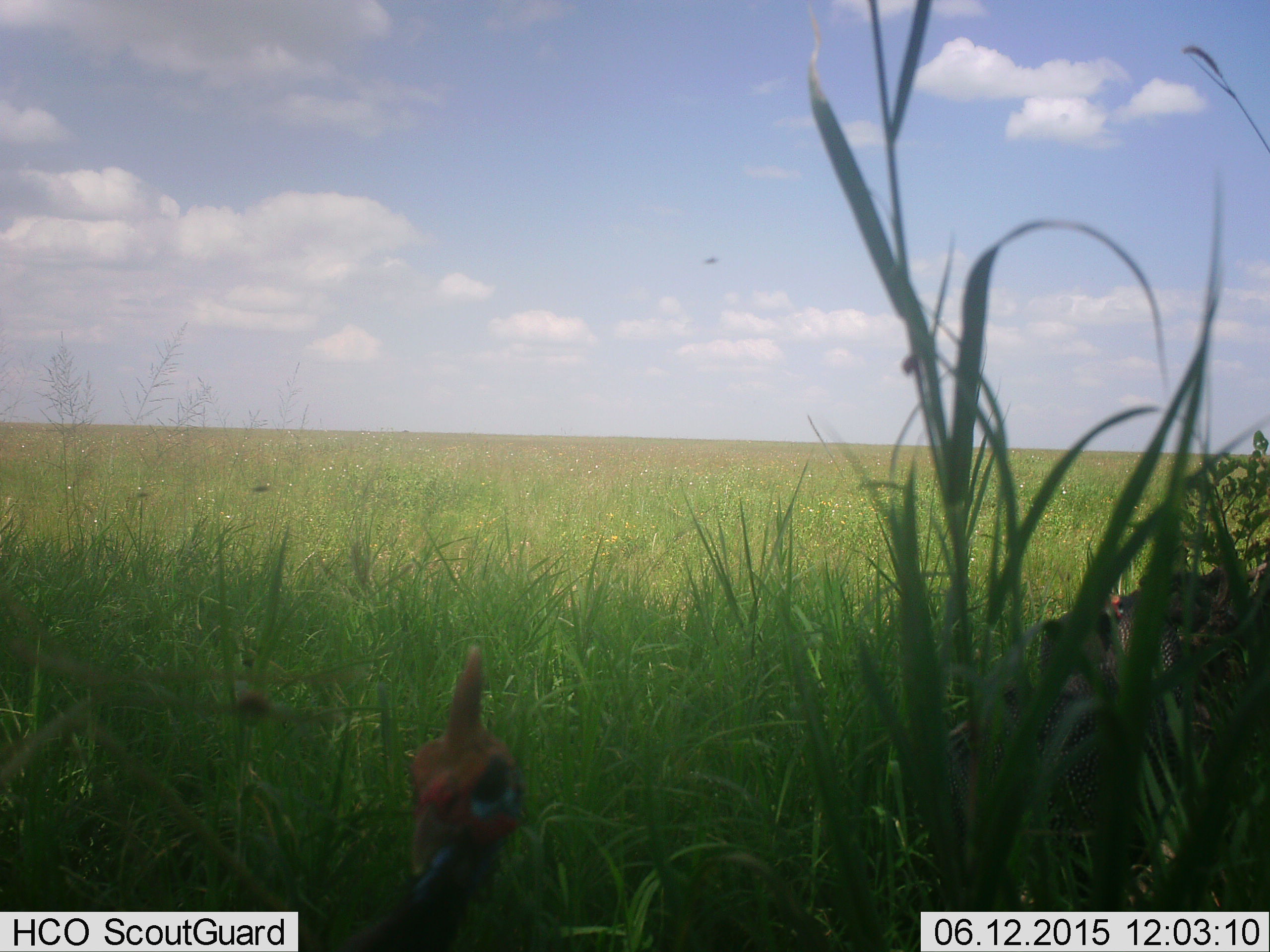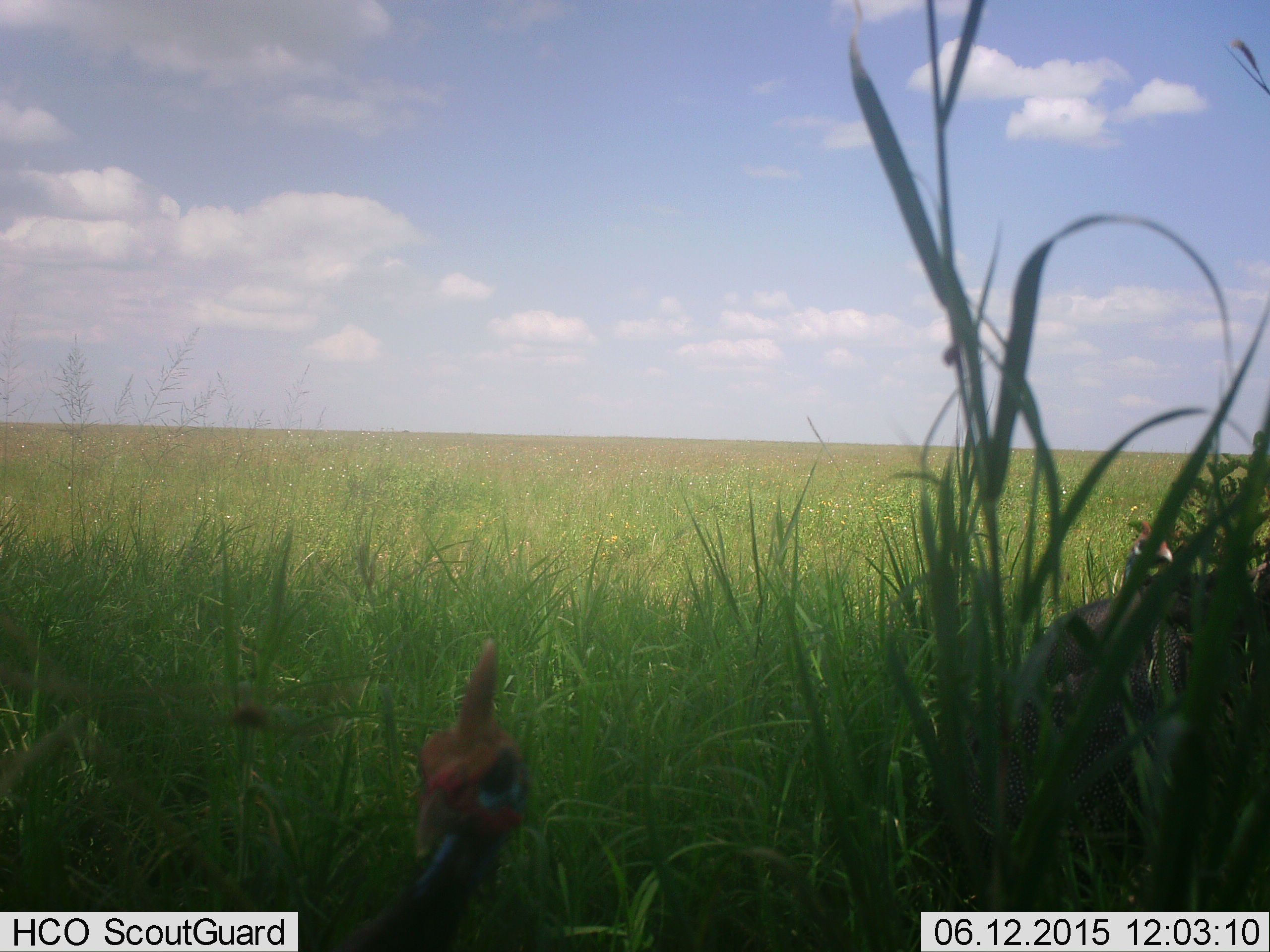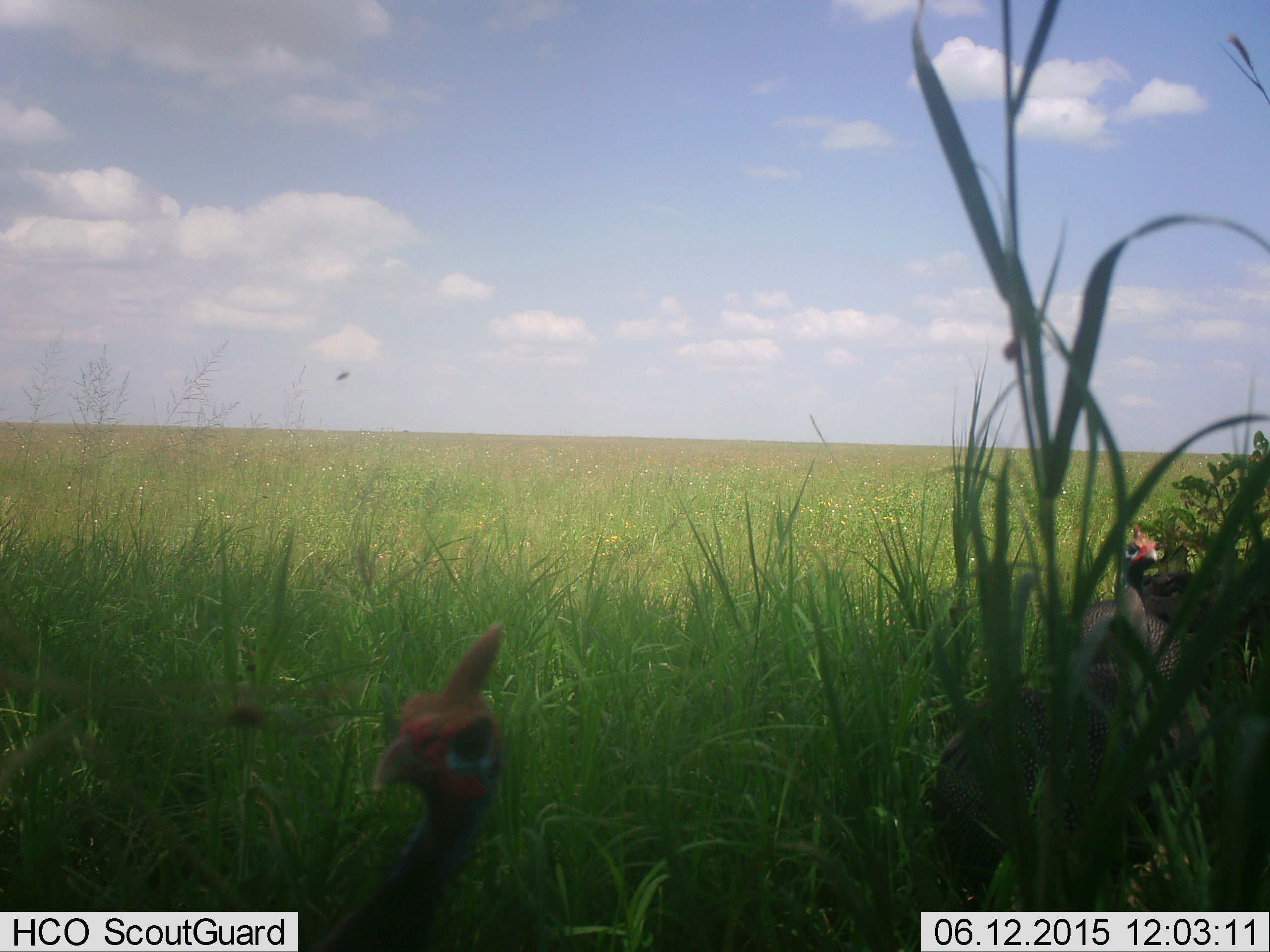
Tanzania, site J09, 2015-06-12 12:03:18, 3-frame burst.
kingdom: Animalia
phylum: Chordata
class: Aves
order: Galliformes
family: Numididae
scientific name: Numididae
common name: guinea fowl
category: guineafowl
Guineafowl (guinea fowl) (Numididae), count 3. Behavior (volunteer vote fractions): standing 82%, resting 9%, moving 18%, interacting 0%. Young present (vote fraction): 0%. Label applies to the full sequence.